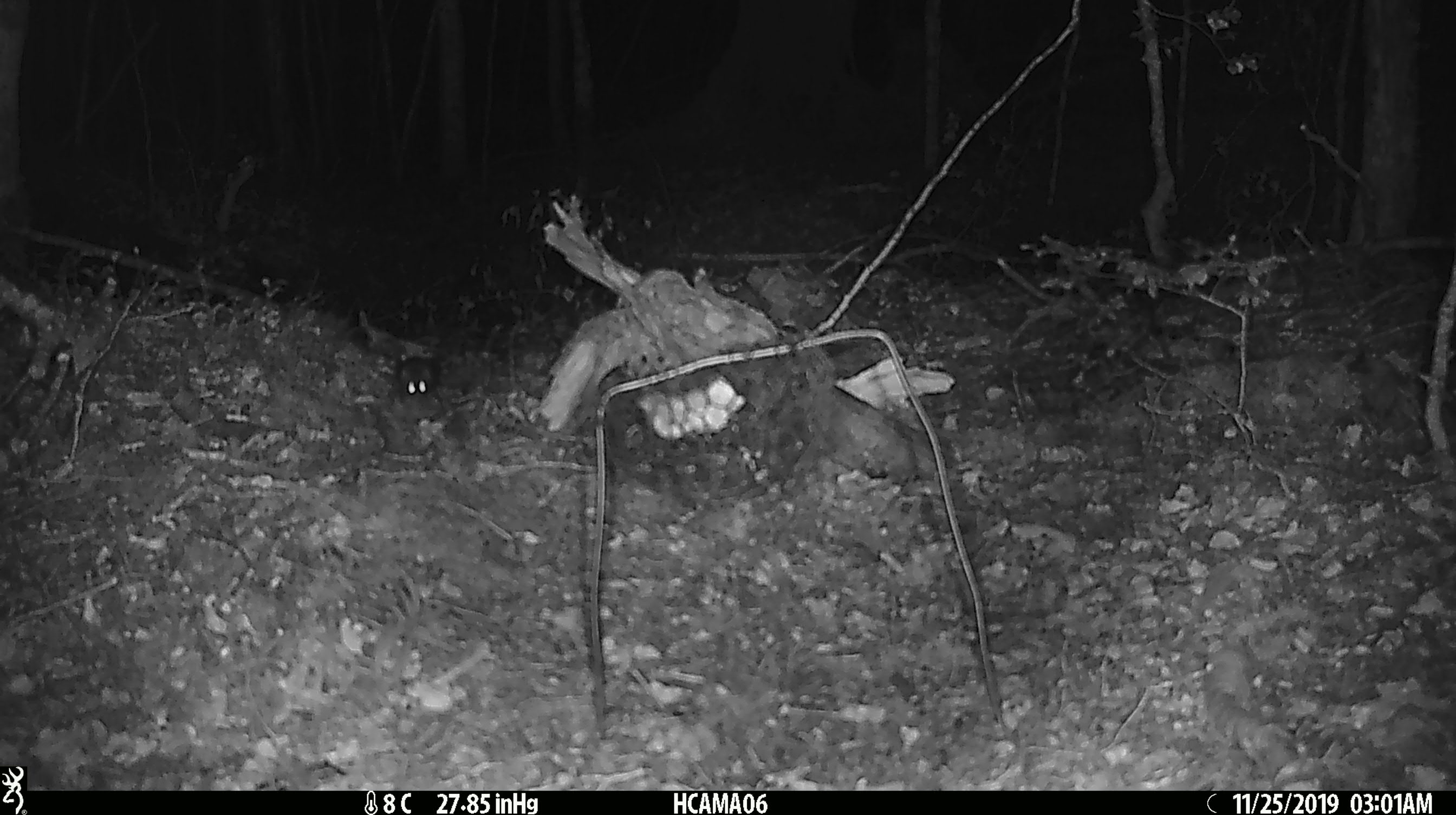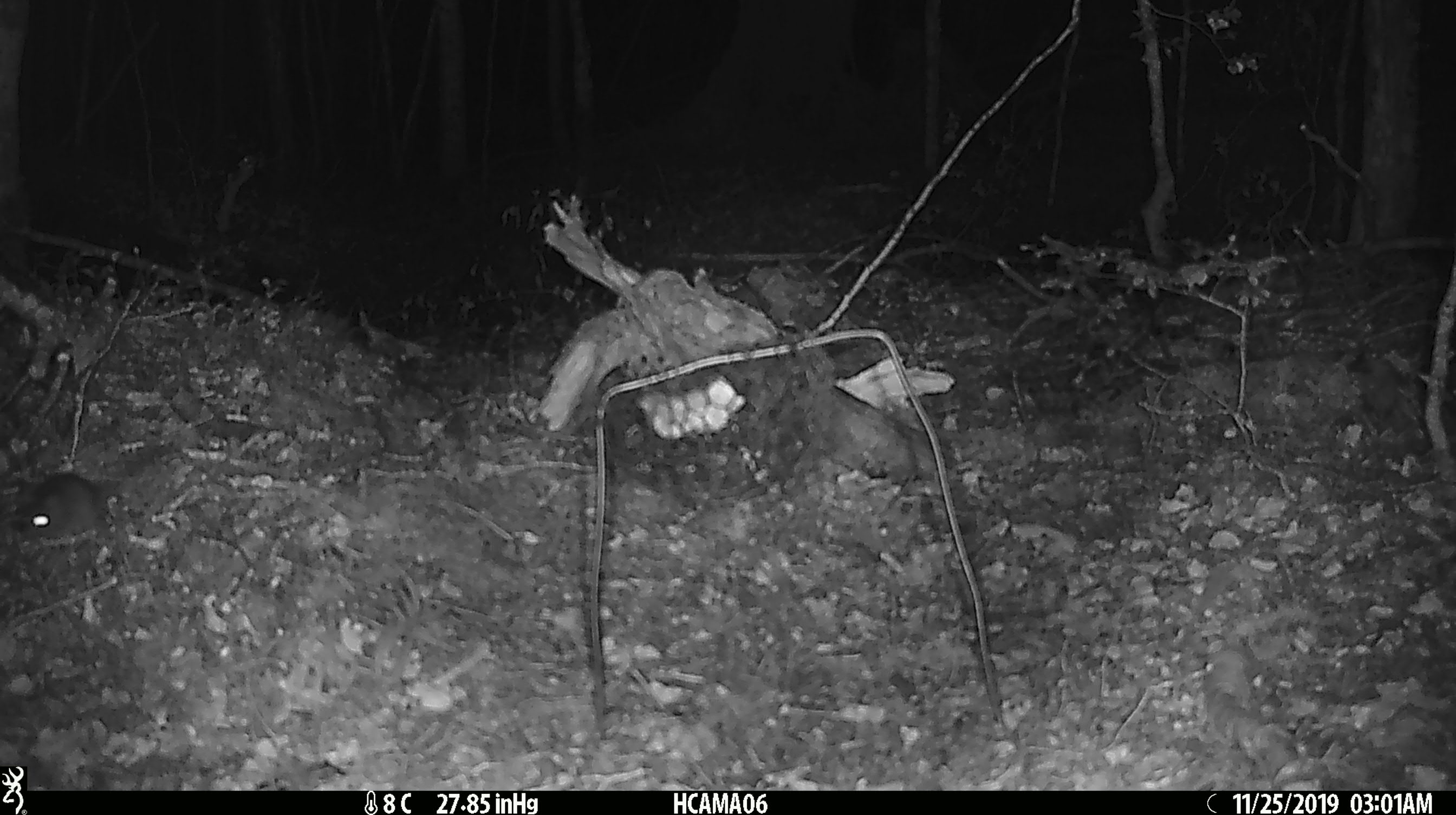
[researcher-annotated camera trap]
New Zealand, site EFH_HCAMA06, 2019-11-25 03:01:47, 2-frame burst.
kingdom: Animalia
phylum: Chordata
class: Mammalia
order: Rodentia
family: Muridae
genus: Mus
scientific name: Mus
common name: mouse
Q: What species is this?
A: Mouse (Mus).